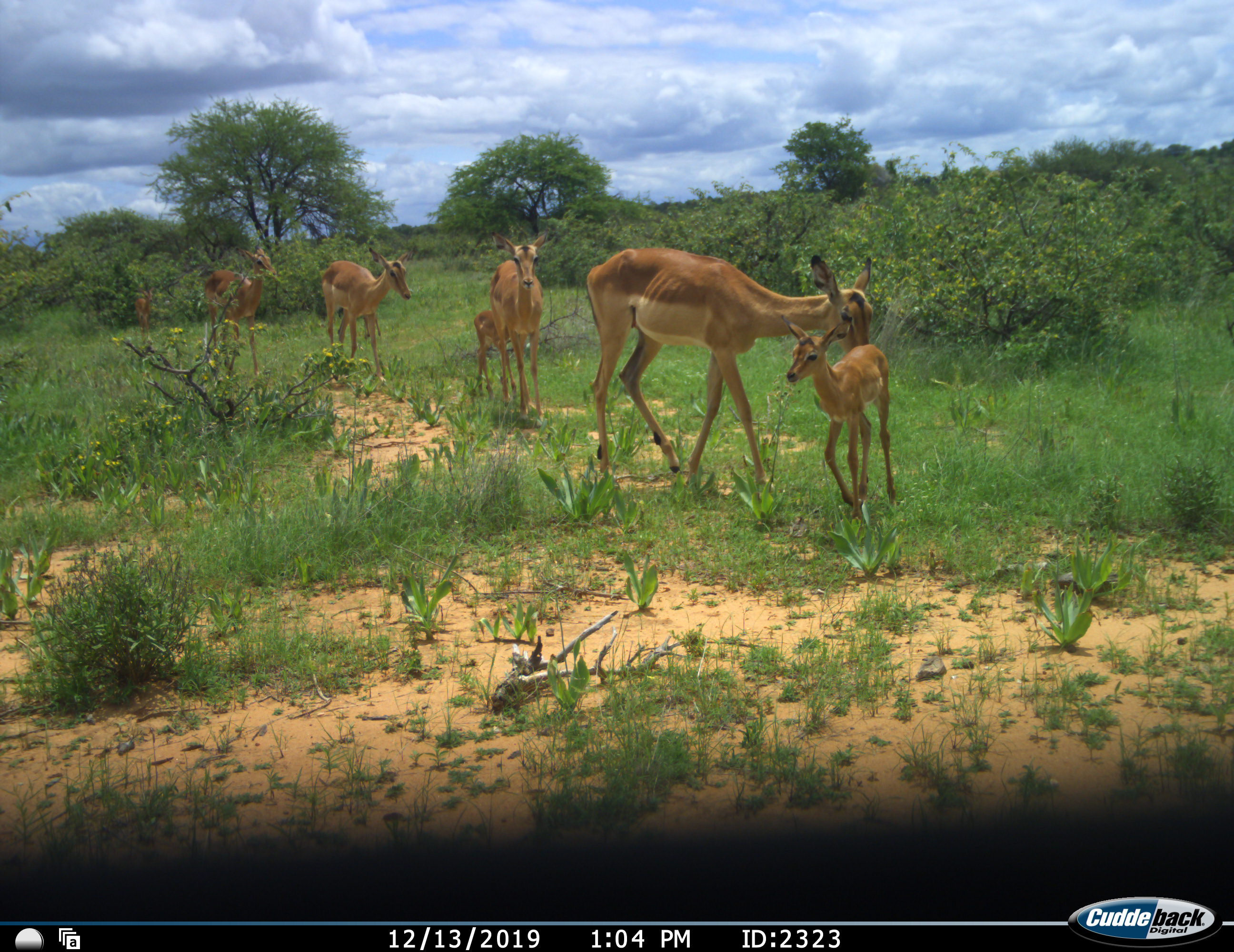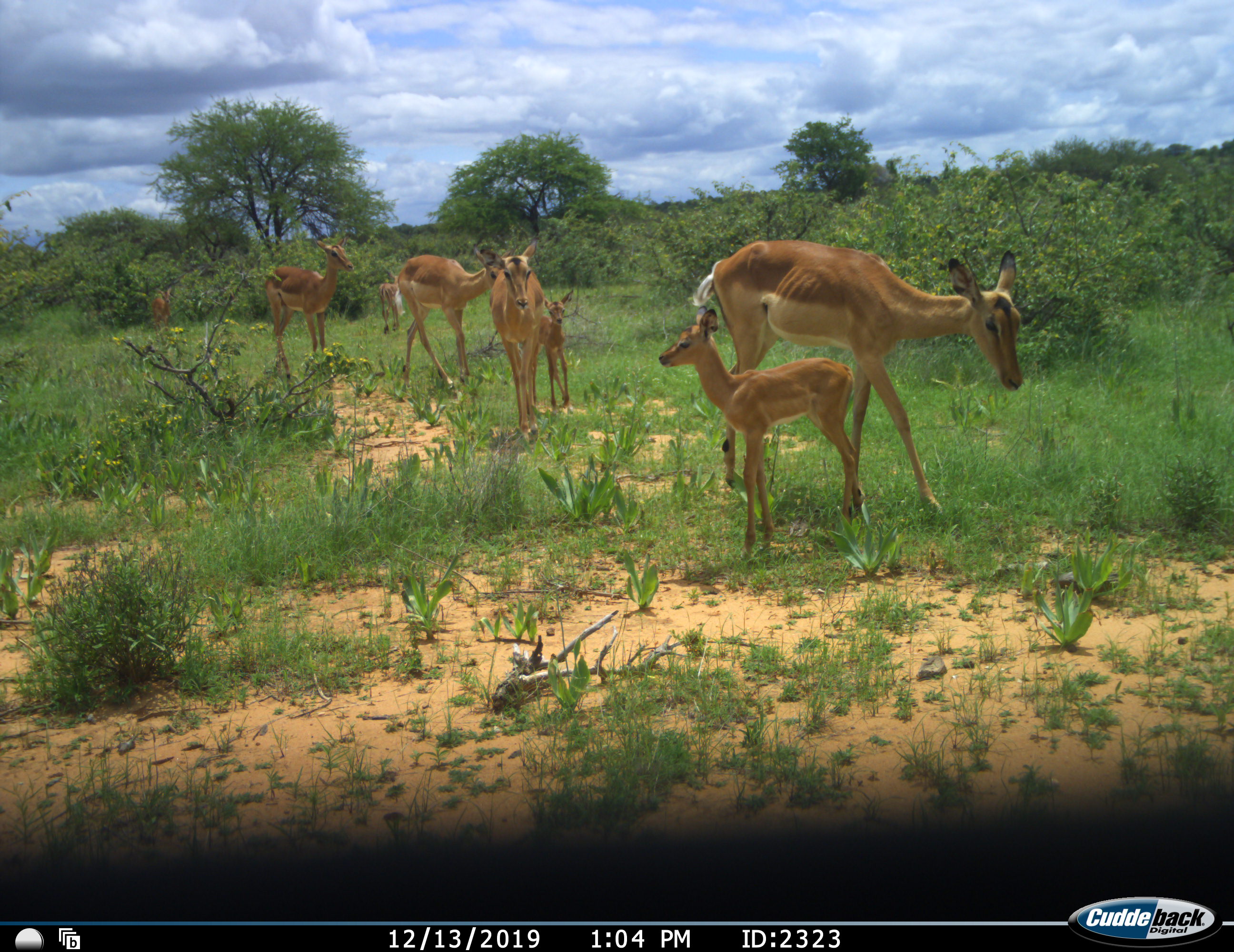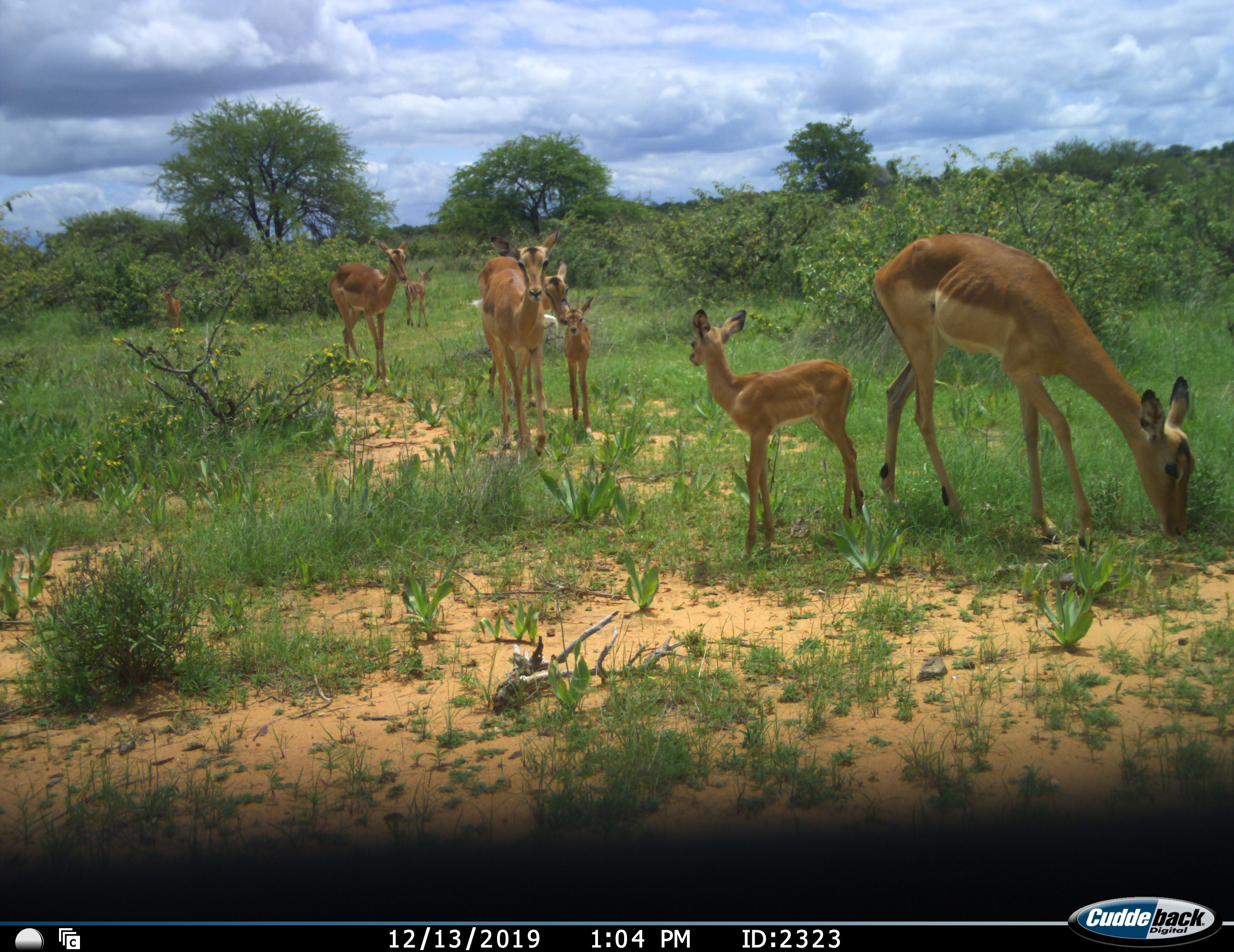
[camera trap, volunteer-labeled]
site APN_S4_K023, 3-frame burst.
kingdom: Animalia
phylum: Chordata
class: Mammalia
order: Artiodactyla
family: Bovidae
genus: Aepyceros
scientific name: Aepyceros melampus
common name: impala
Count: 8.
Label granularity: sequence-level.